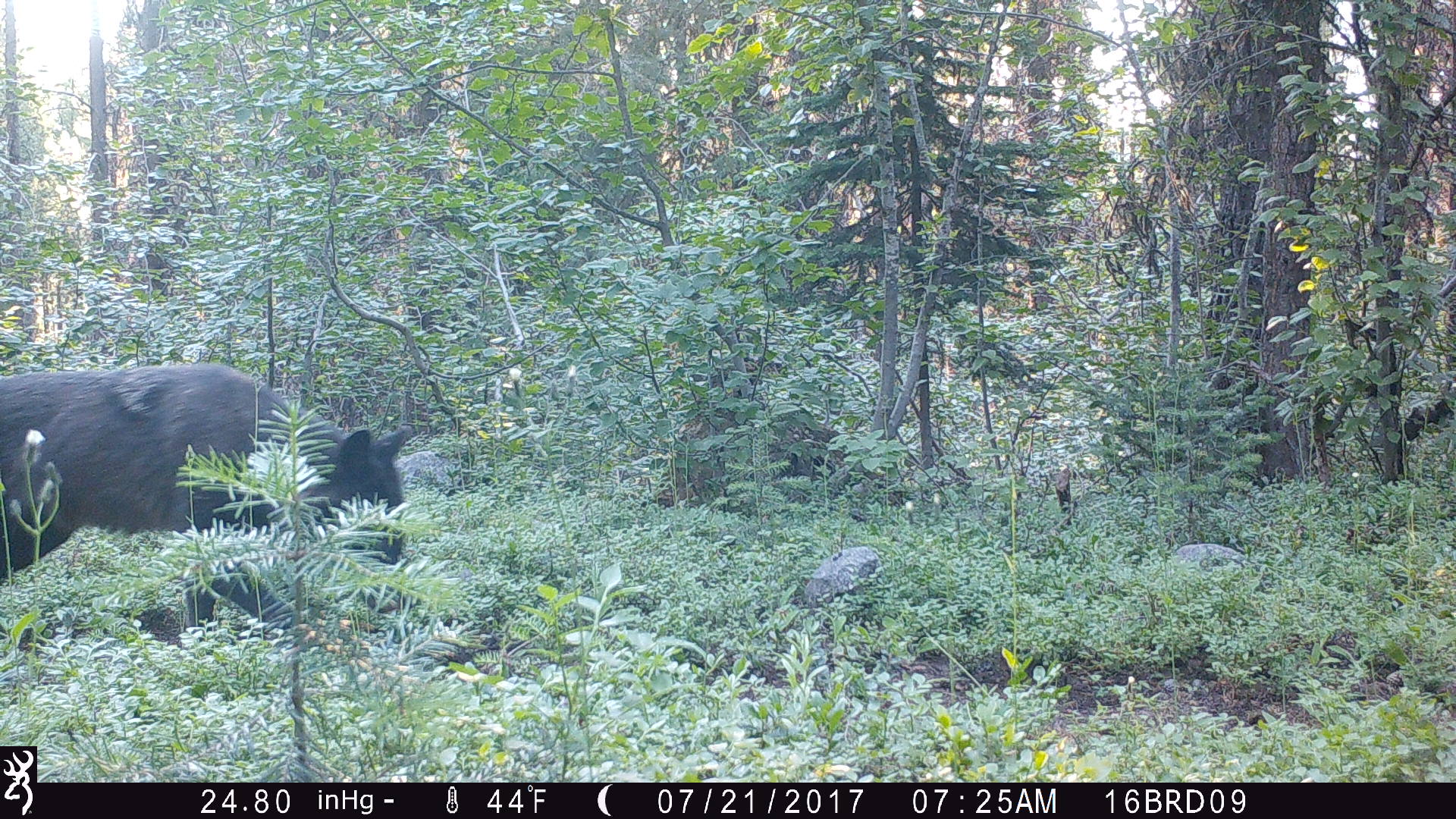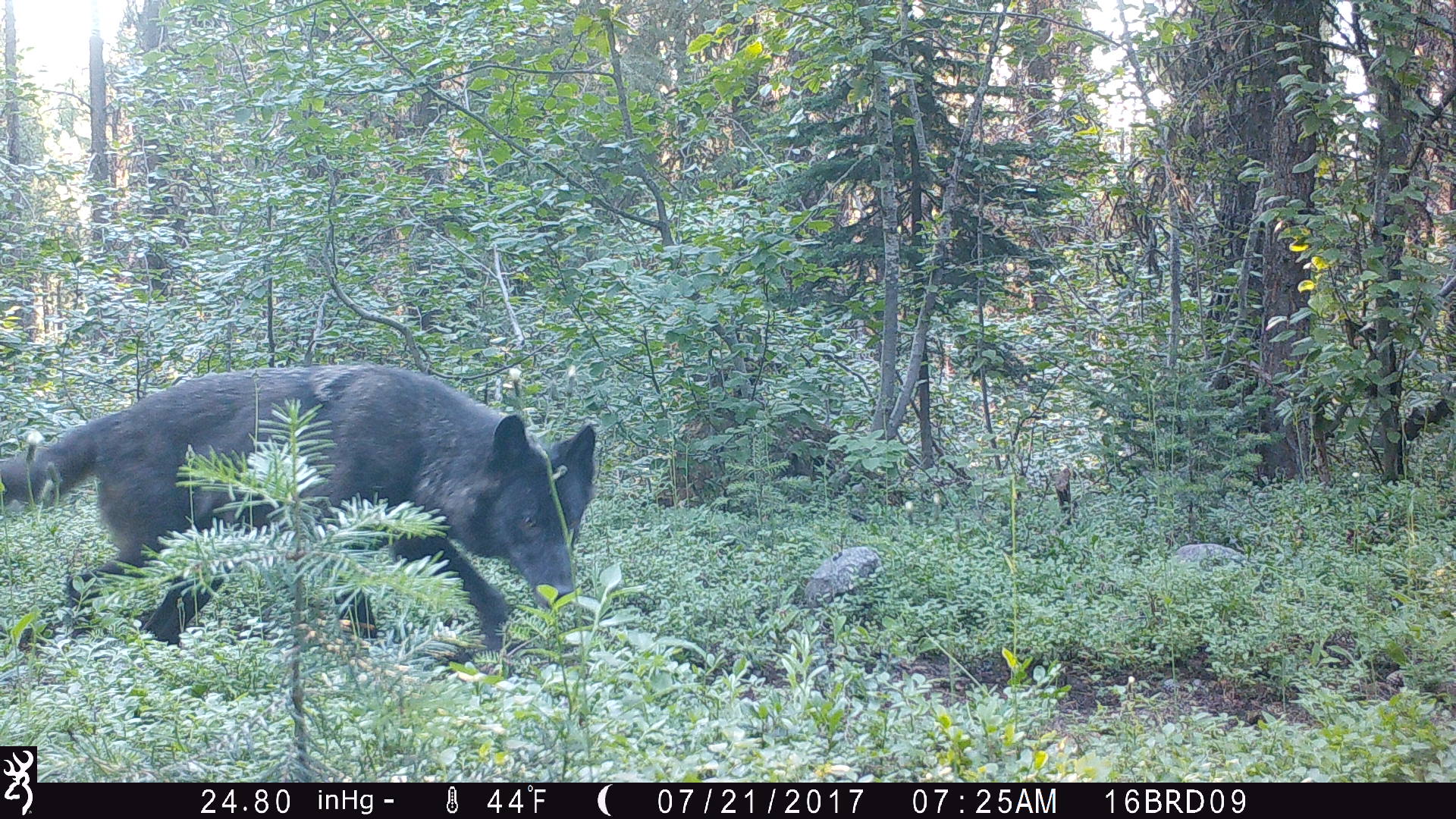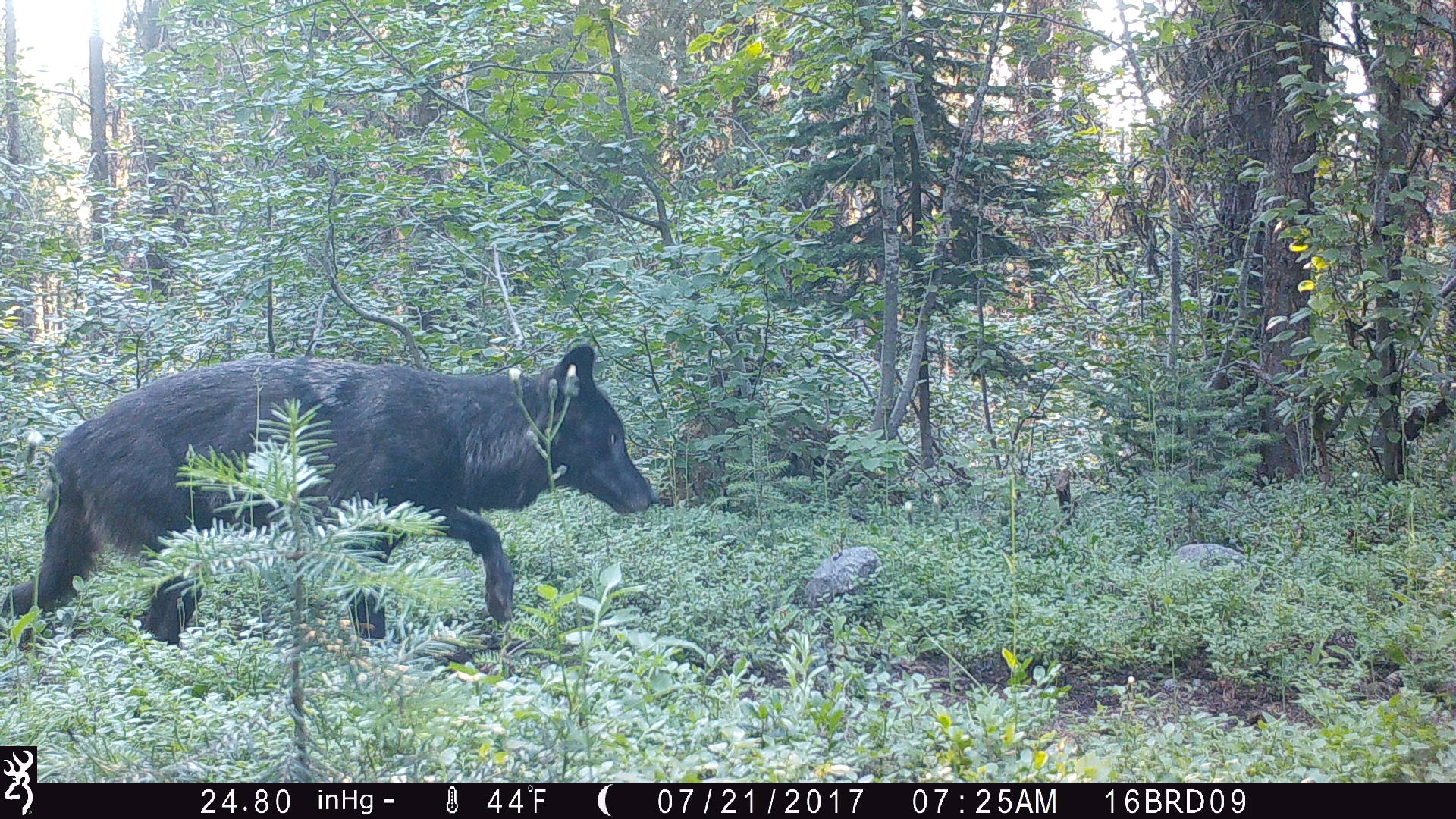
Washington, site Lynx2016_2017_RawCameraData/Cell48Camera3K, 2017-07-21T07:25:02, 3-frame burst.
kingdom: Animalia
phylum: Chordata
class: Mammalia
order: Carnivora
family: Canidae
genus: Canis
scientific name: Canis lupus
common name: gray wolf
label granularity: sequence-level